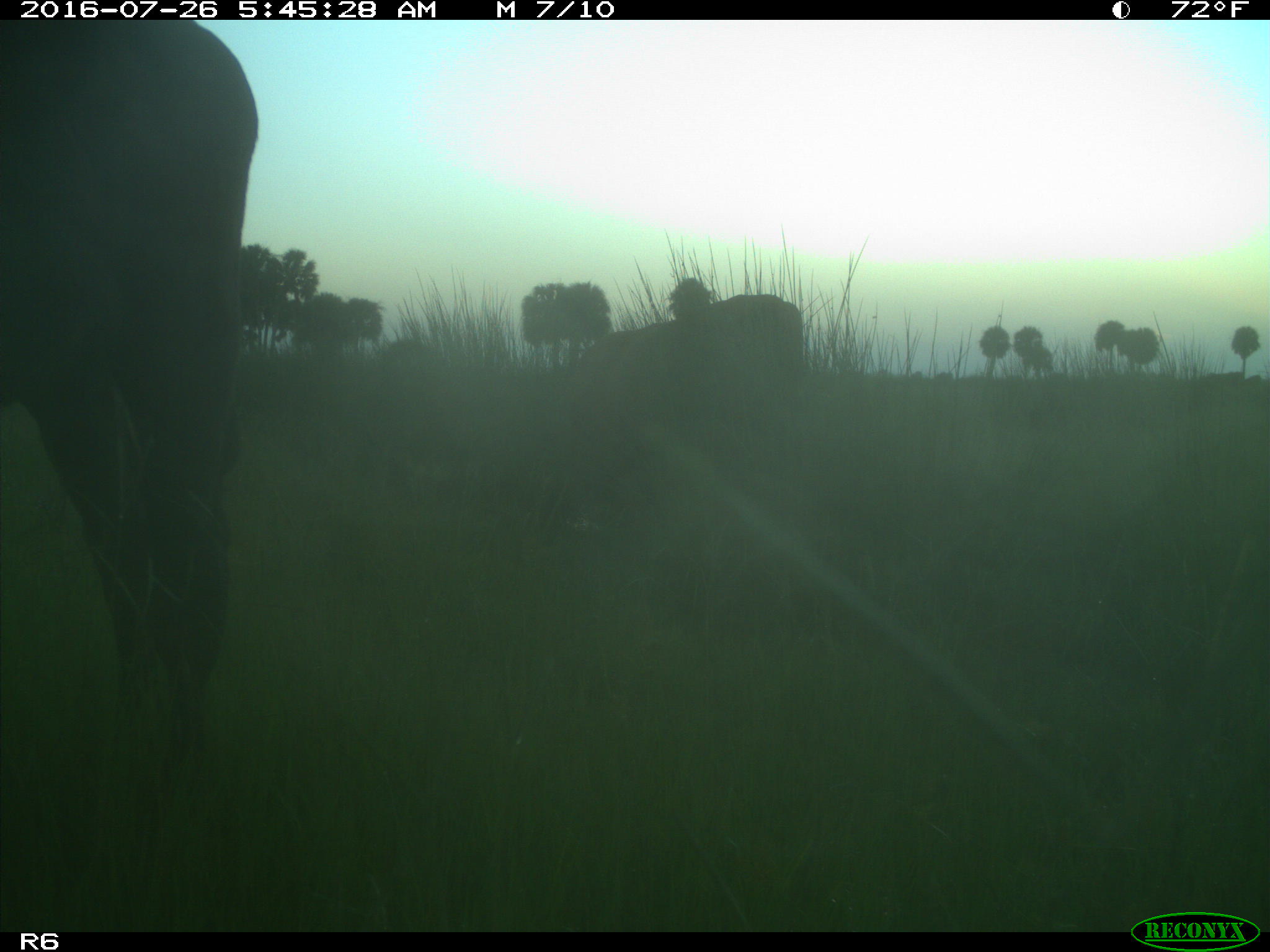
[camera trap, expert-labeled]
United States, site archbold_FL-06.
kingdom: Animalia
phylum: Chordata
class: Mammalia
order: Artiodactyla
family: Bovidae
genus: Bos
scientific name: Bos taurus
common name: domestic cow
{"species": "Bos taurus (domestic cow)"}